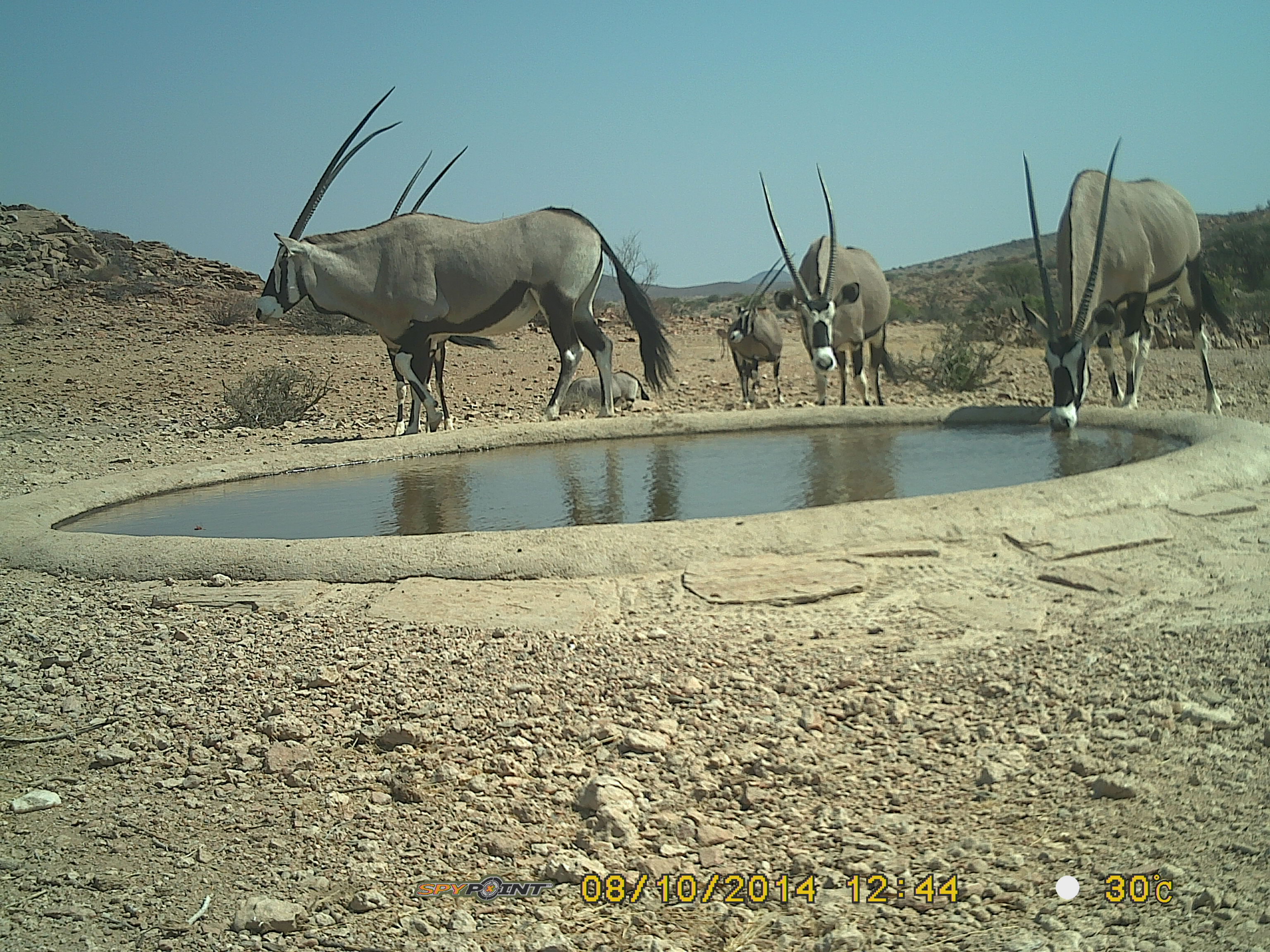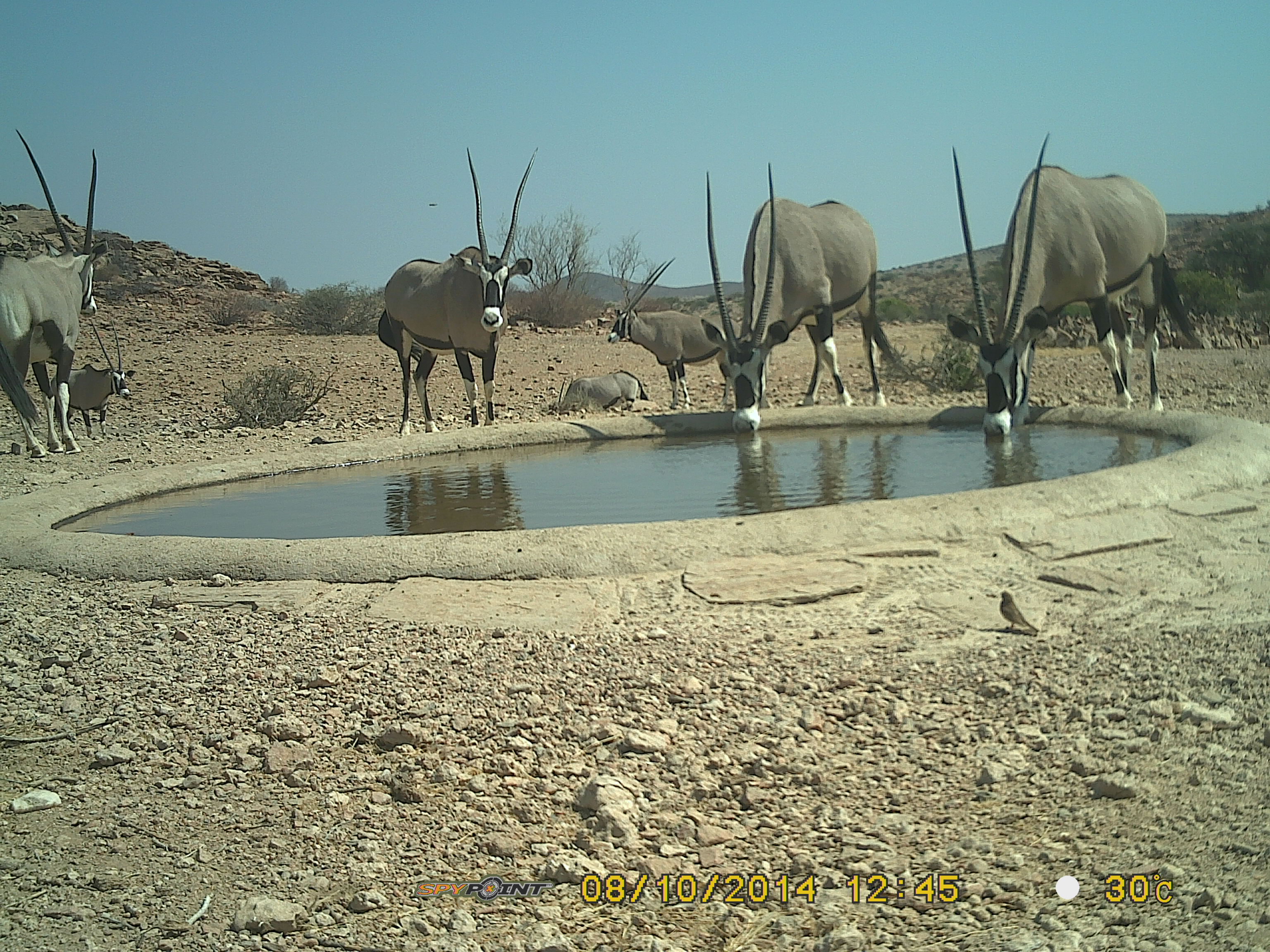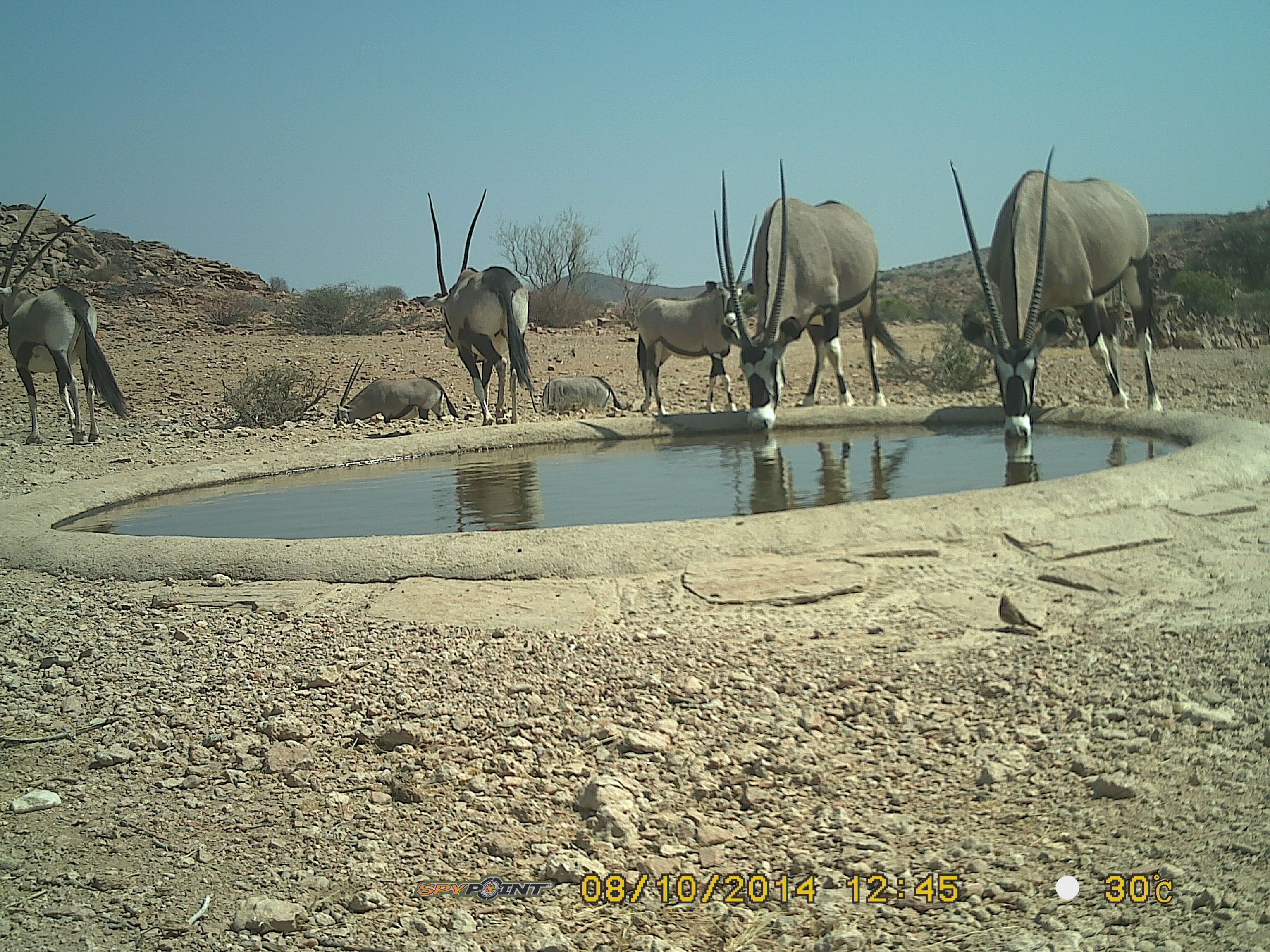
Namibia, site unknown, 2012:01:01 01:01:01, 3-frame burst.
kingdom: Animalia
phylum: Chordata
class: Mammalia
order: Artiodactyla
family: Bovidae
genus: Oryx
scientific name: Oryx gazella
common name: gemsbok